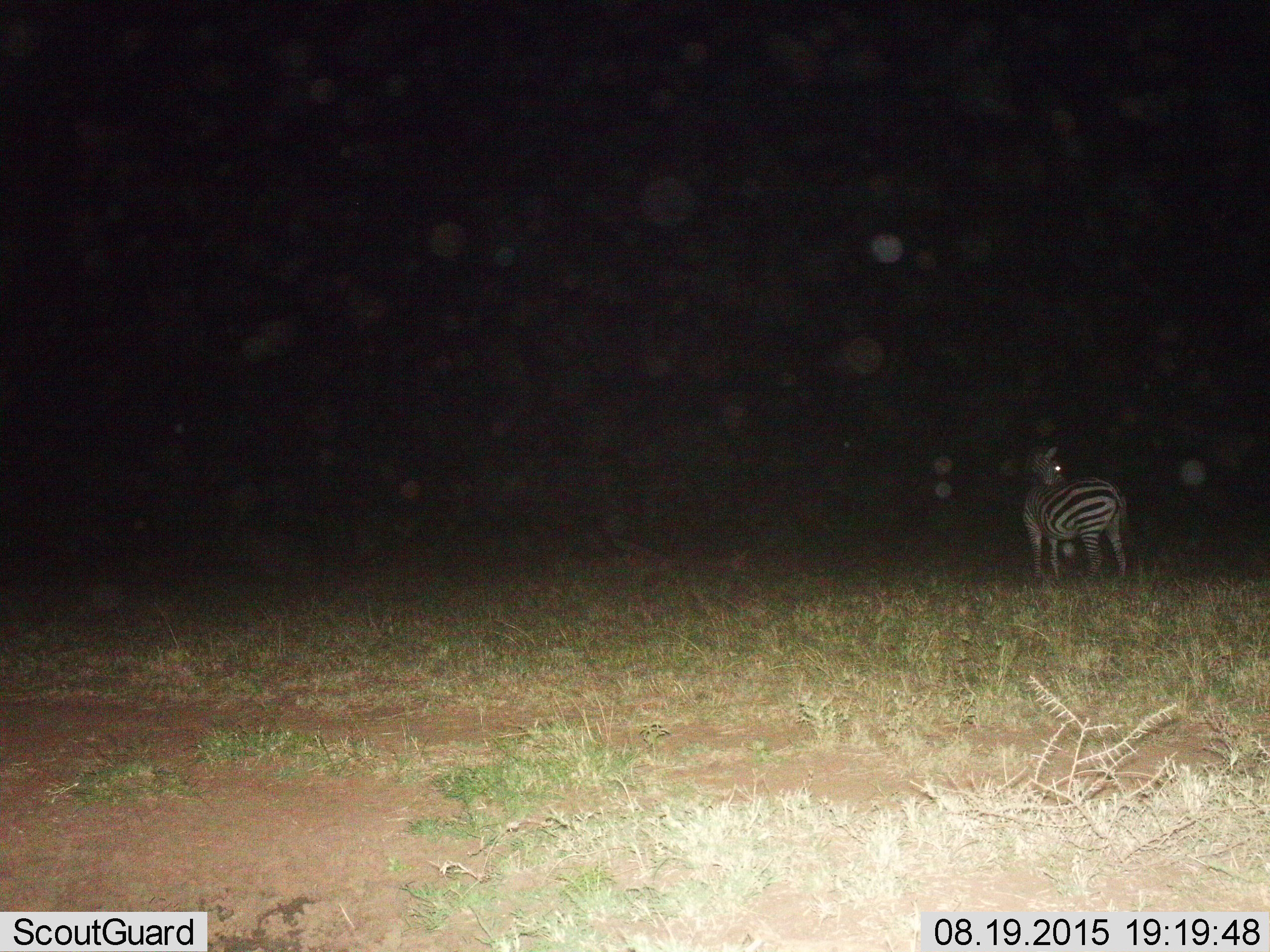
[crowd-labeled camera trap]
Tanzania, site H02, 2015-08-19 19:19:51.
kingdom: Animalia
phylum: Chordata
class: Mammalia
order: Perissodactyla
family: Equidae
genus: Equus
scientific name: Equus quagga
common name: plains zebra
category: zebra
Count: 1.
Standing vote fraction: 100%.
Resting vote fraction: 10%.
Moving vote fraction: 0%.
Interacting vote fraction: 0%.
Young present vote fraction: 10%.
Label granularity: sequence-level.